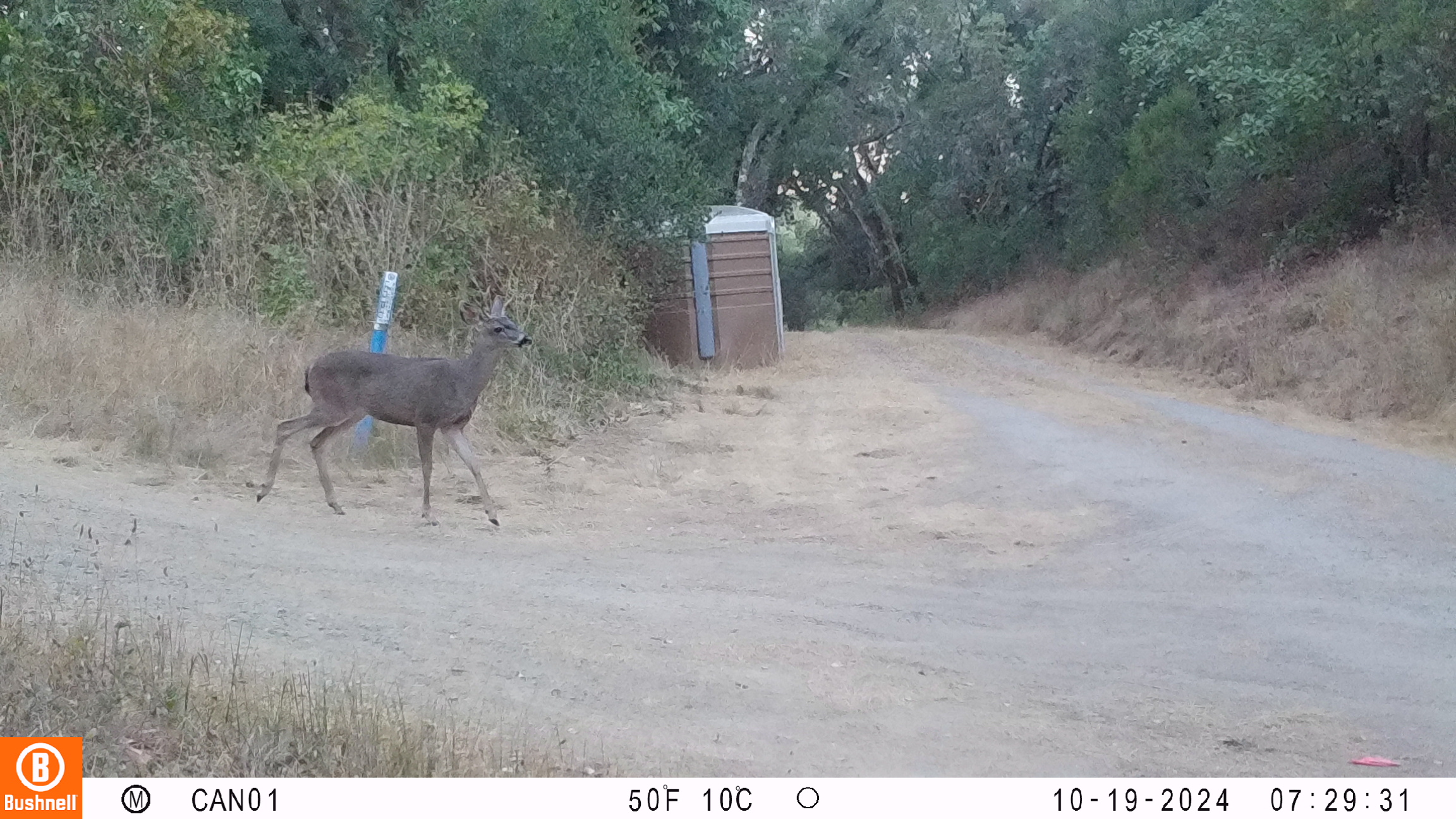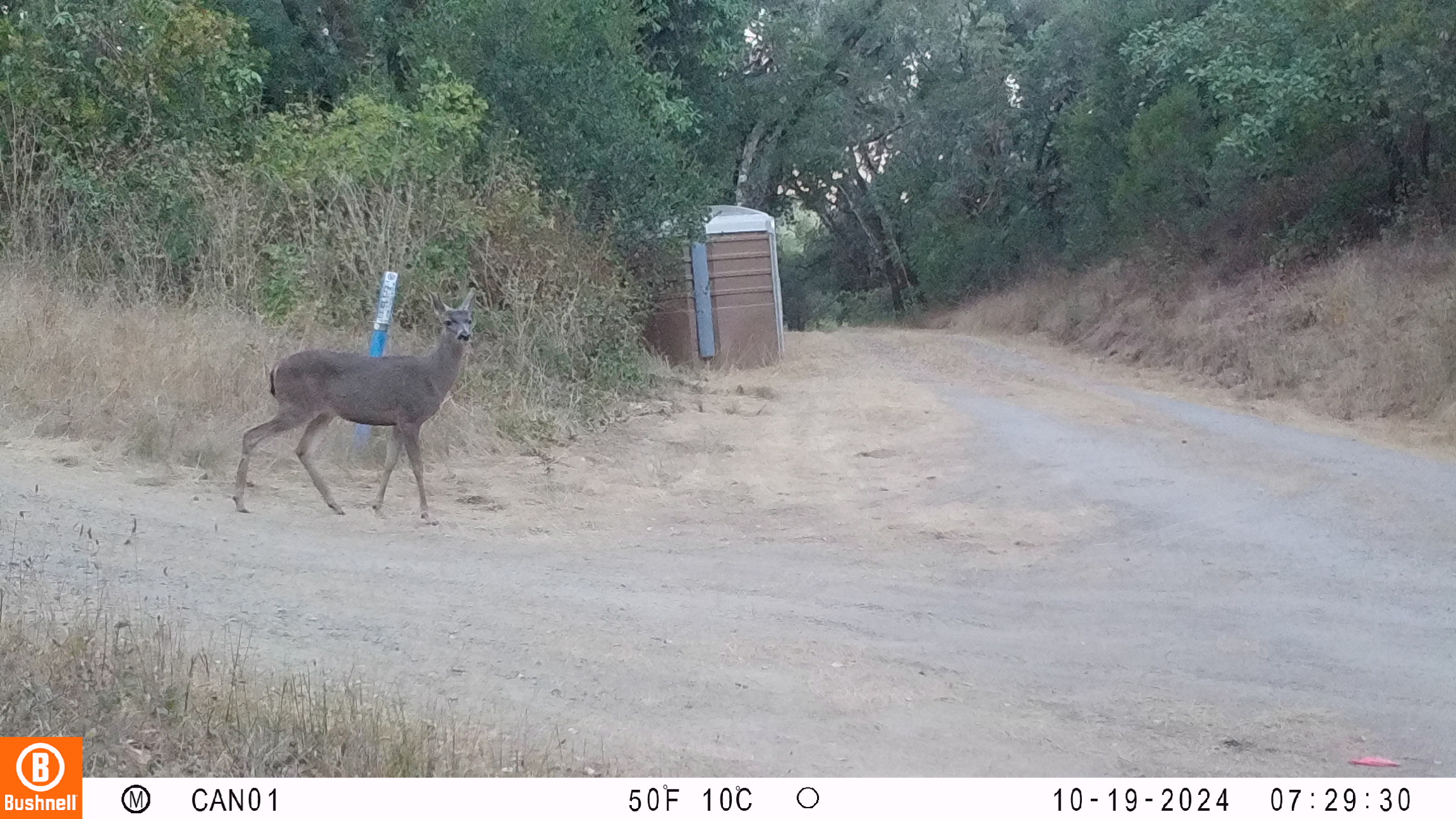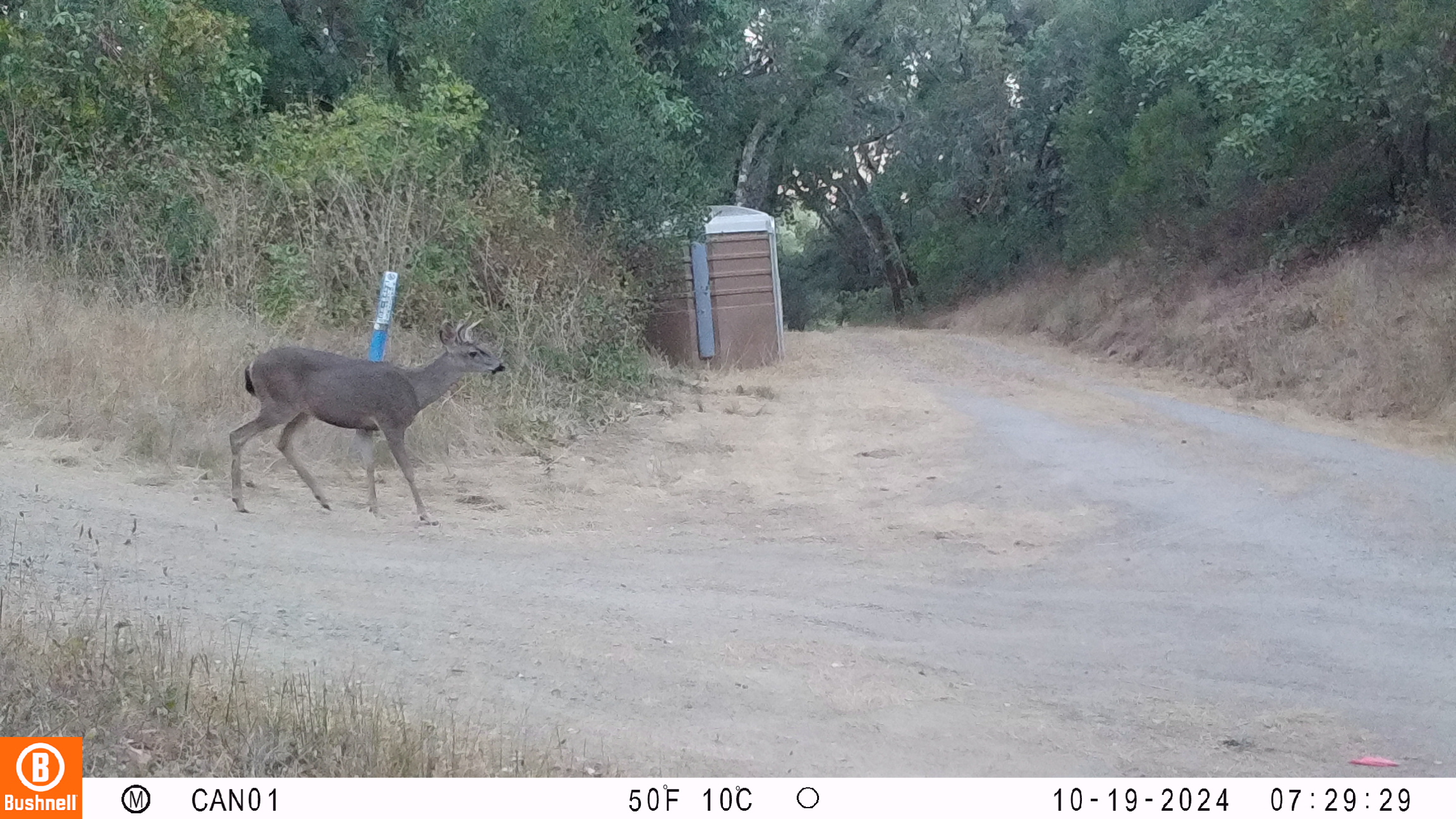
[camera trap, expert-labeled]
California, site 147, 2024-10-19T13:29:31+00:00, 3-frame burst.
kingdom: Animalia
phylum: Chordata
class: Mammalia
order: Artiodactyla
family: Cervidae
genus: Odocoileus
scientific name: Odocoileus hemionus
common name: mule deer